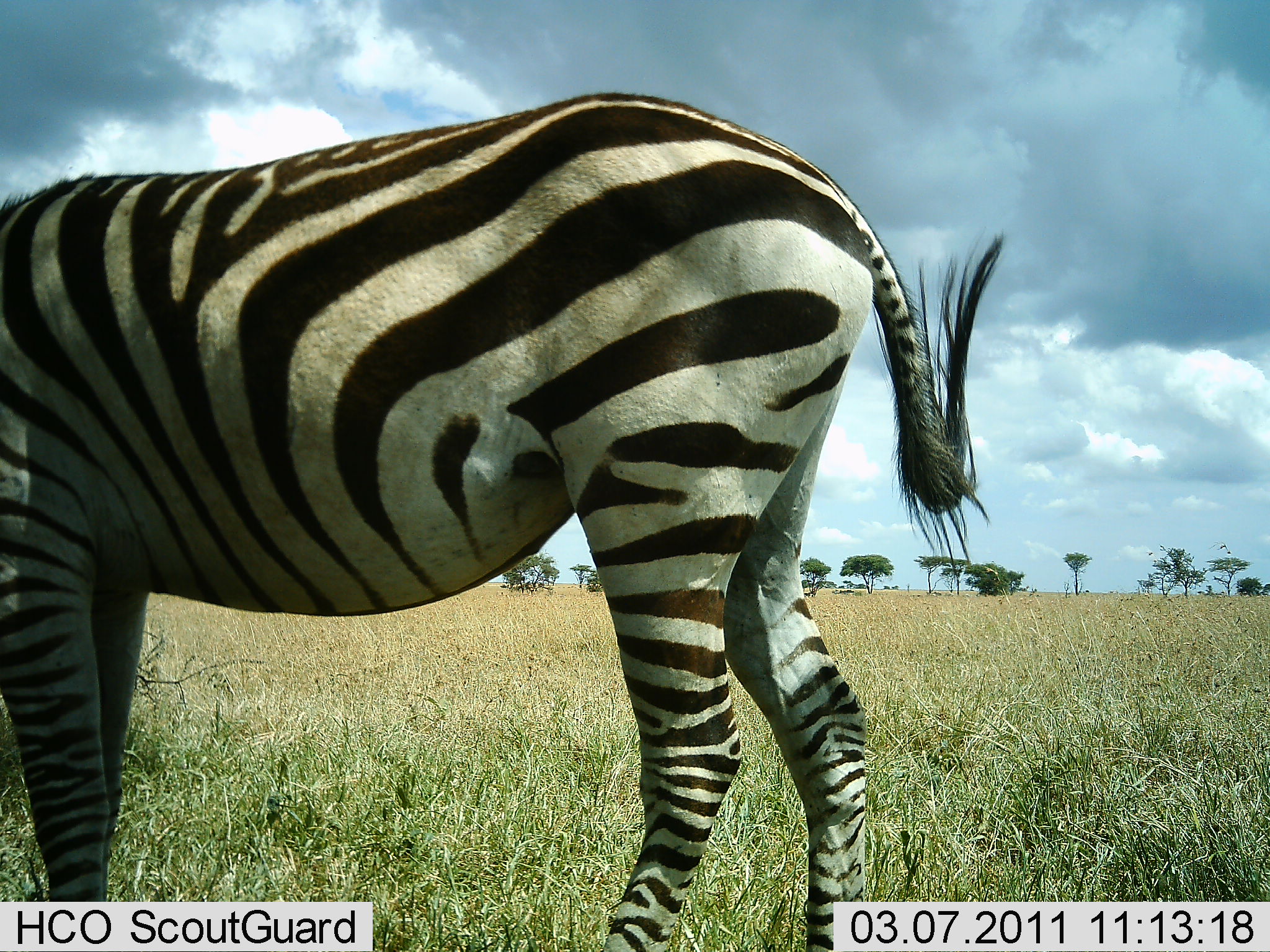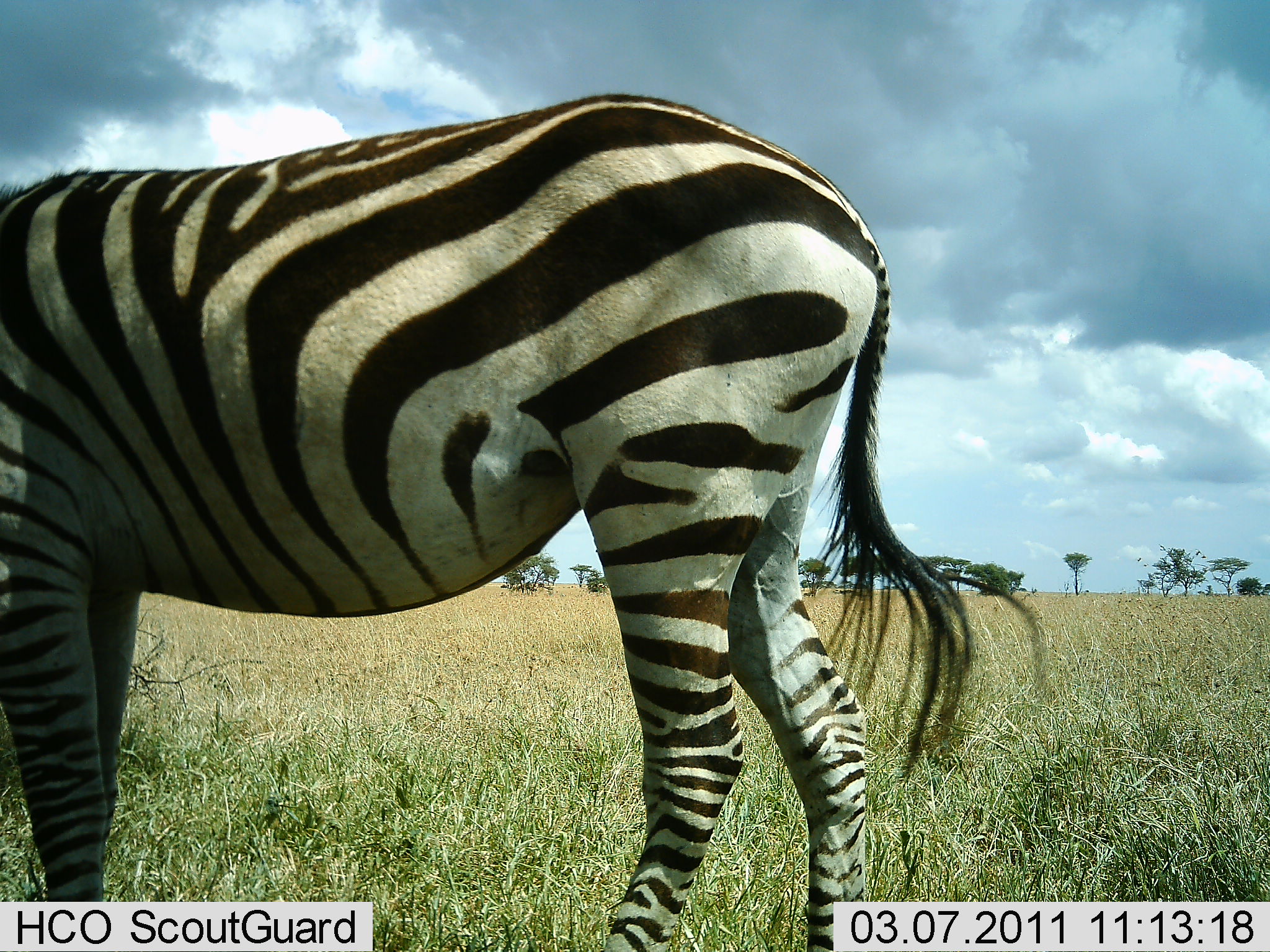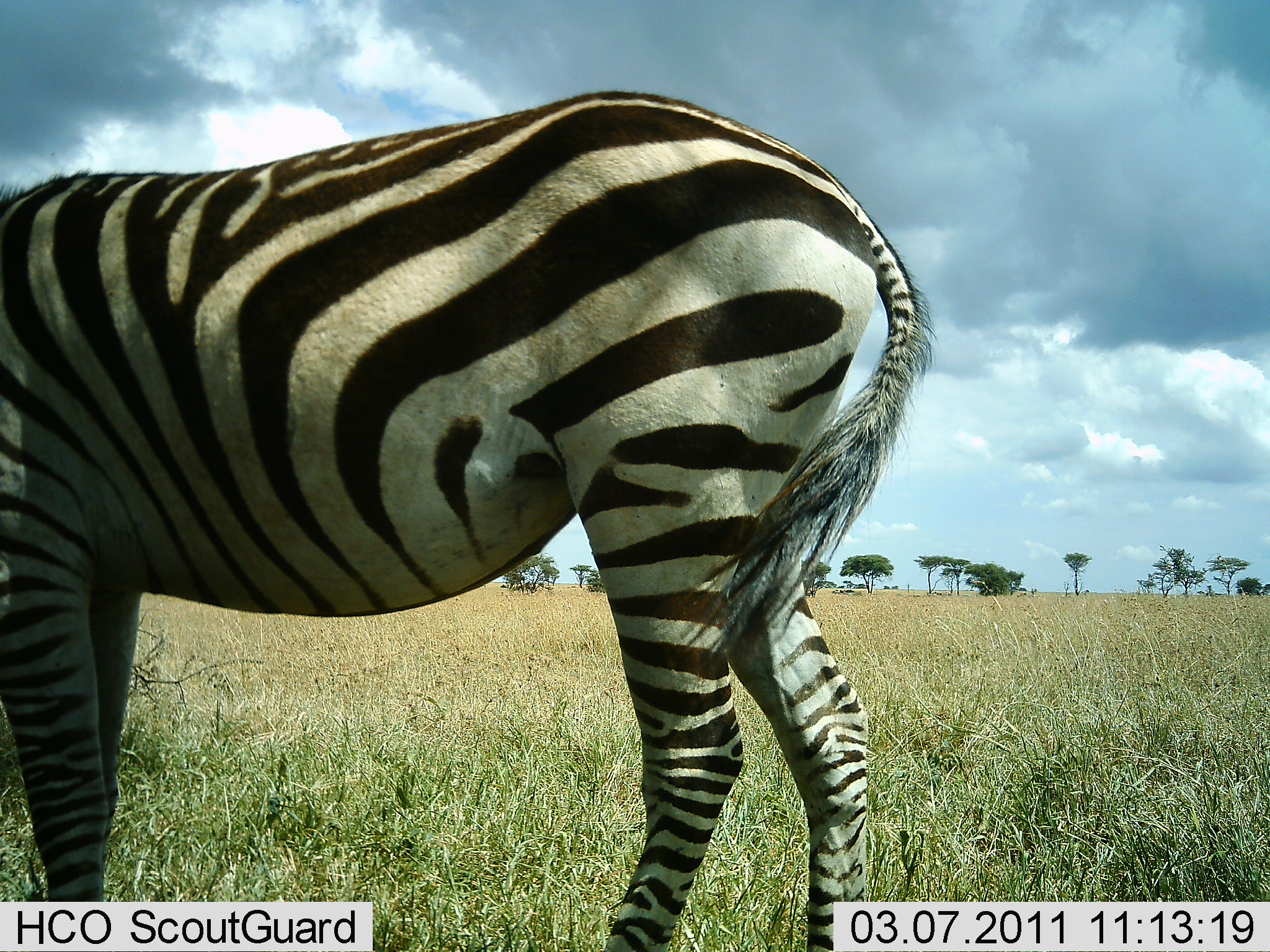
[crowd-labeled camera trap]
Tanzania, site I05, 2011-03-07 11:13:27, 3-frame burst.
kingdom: Animalia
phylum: Chordata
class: Mammalia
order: Perissodactyla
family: Equidae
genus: Equus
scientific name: Equus quagga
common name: plains zebra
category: zebra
Zebra (plains zebra) (Equus quagga), count 1. Behavior (volunteer vote fractions): standing 86%, resting 7%, moving 7%, interacting 0%. Young present (vote fraction): 0%. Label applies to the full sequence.